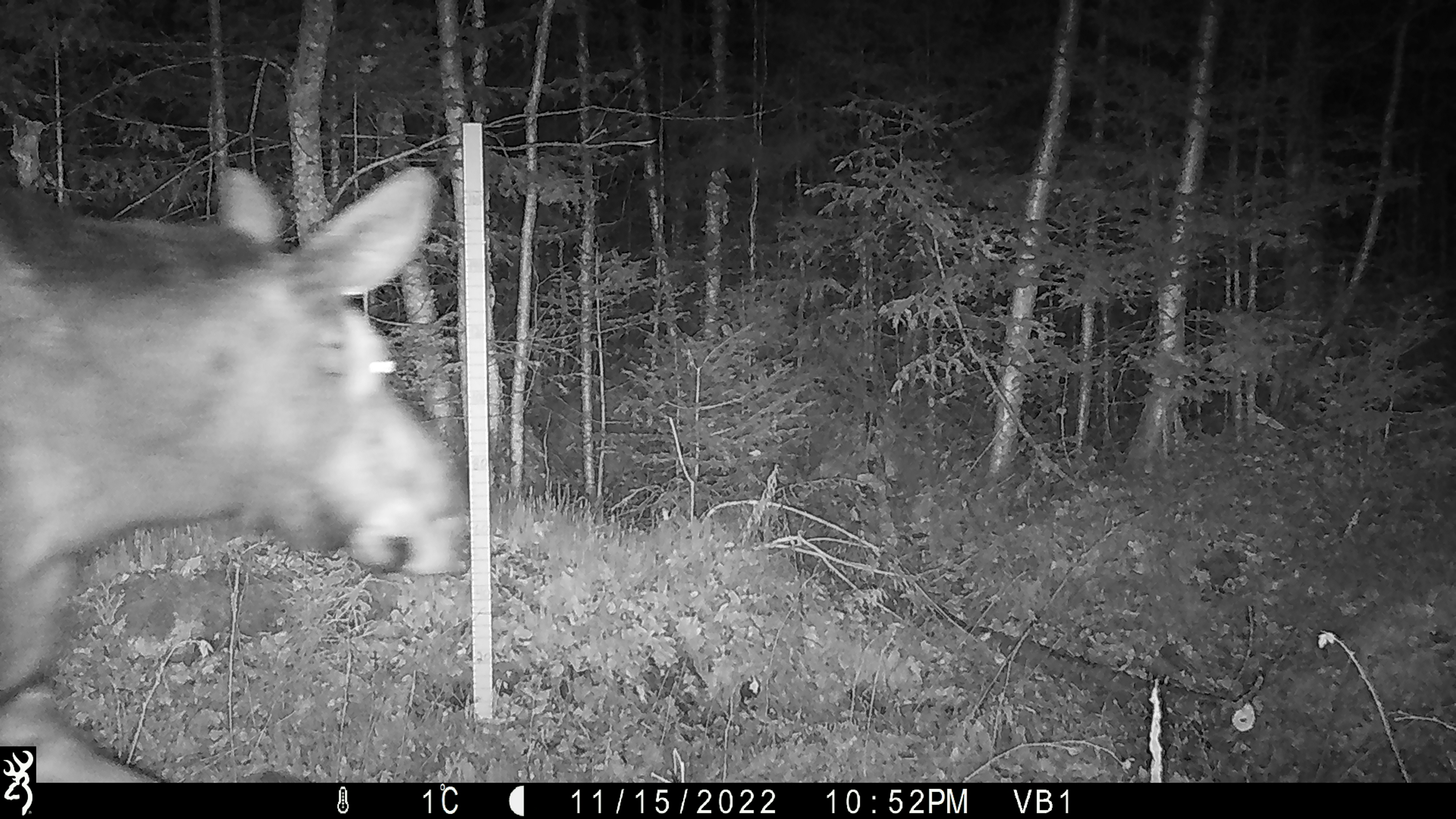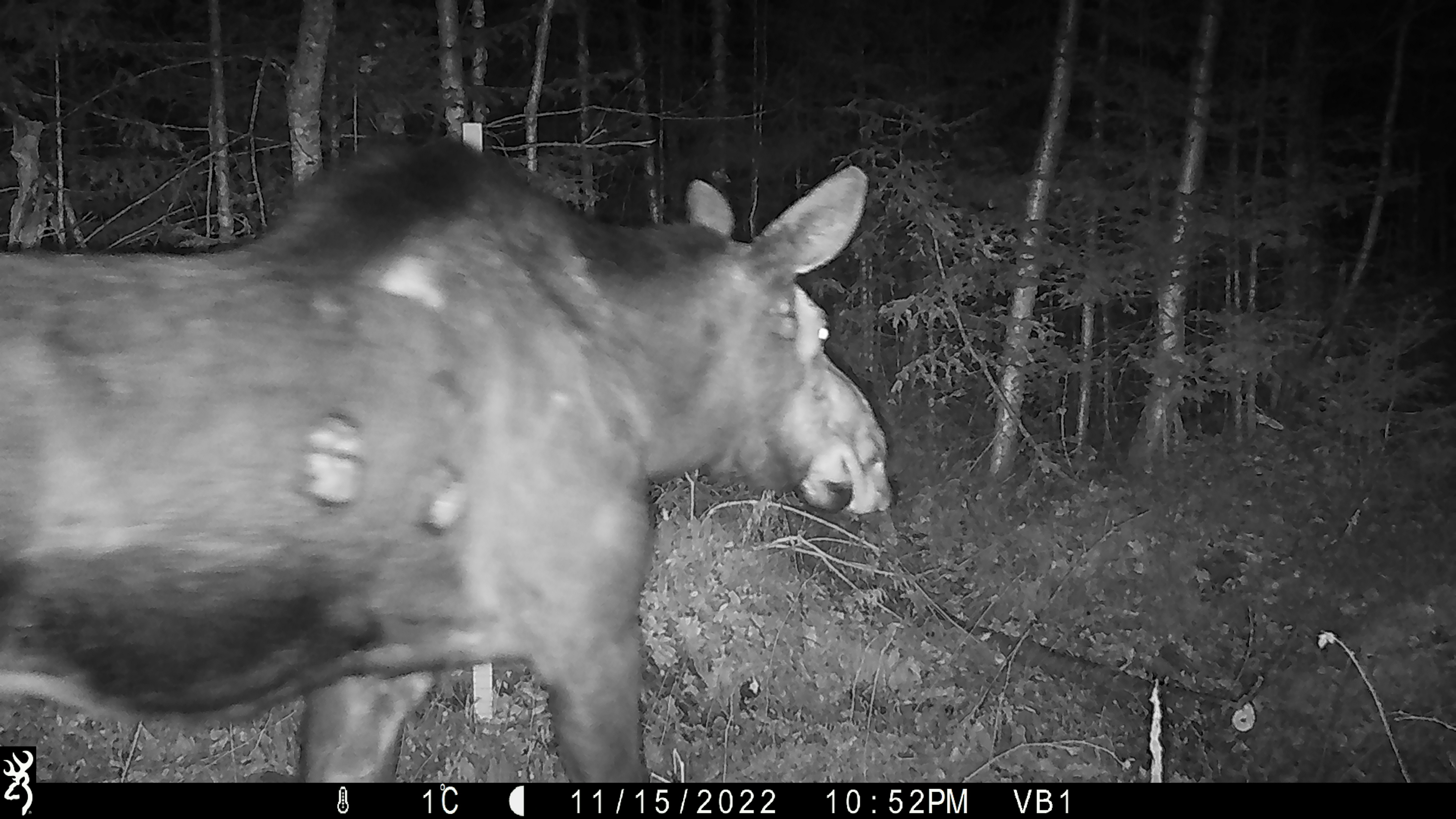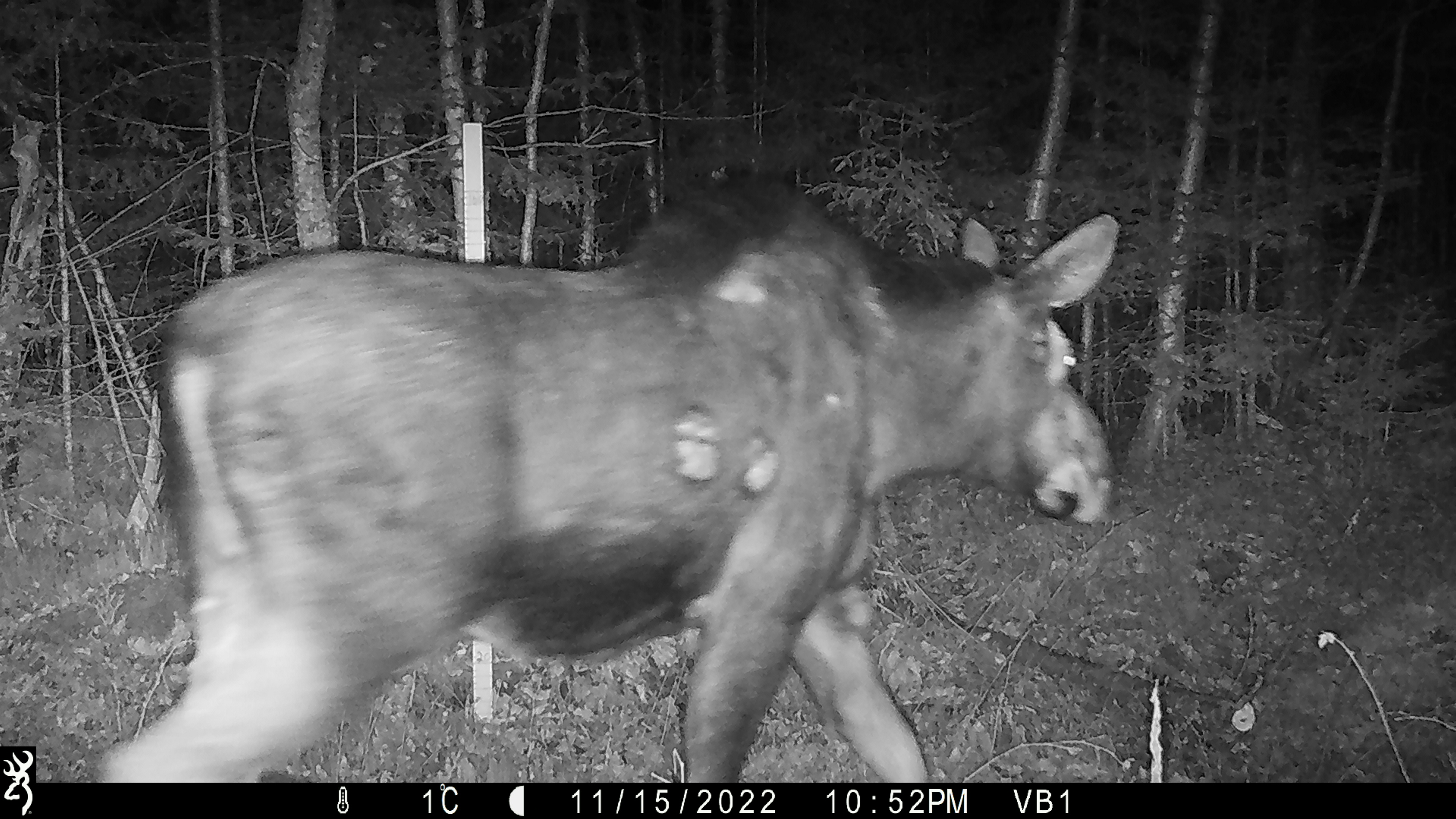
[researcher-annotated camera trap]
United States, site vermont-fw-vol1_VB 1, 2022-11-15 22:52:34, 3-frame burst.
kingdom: Animalia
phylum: Chordata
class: Mammalia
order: Artiodactyla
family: Cervidae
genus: Alces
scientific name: Alces alces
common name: moose